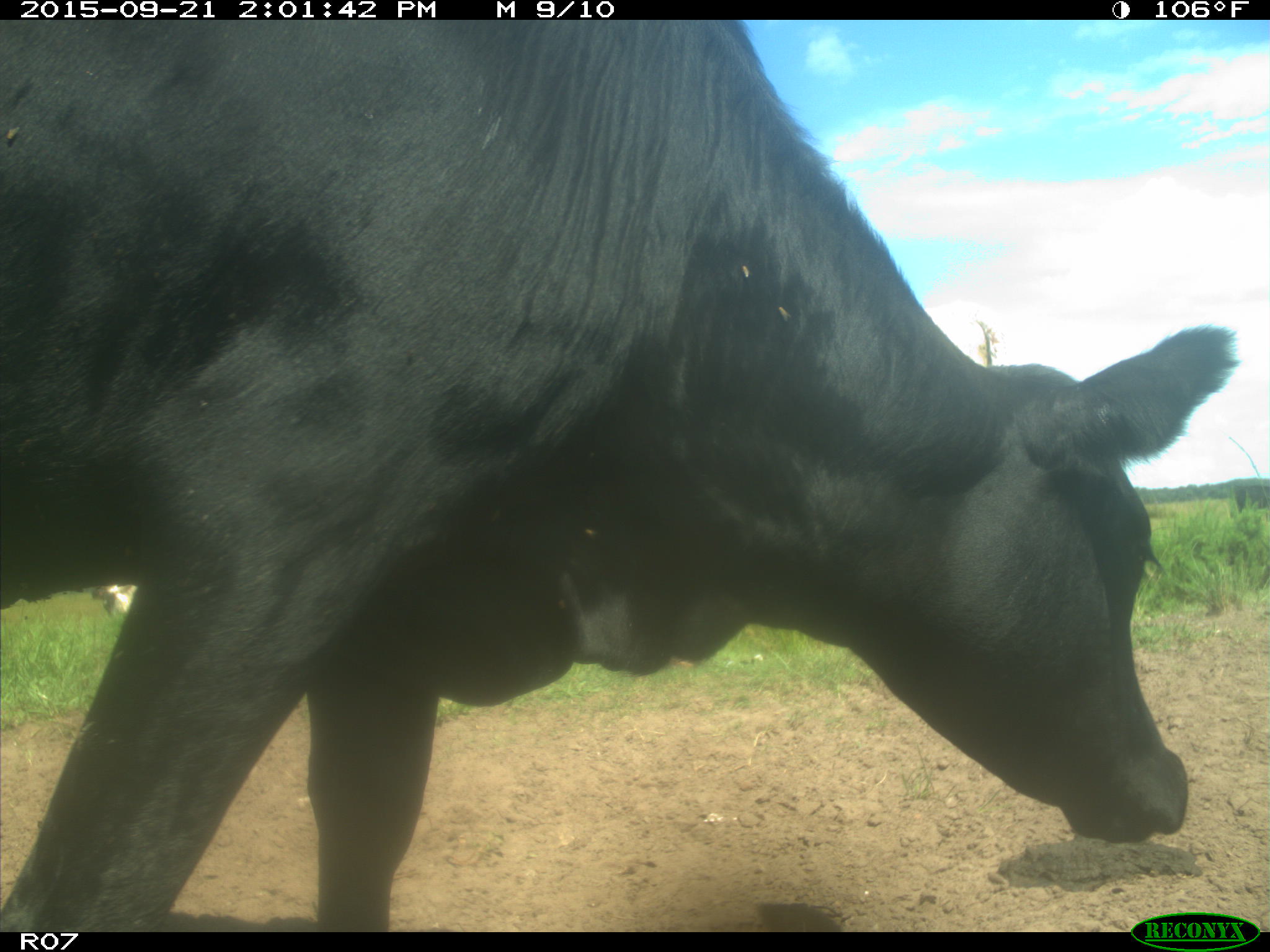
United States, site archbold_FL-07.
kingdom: Animalia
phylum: Chordata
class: Mammalia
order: Artiodactyla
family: Bovidae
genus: Bos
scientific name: Bos taurus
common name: domestic cow